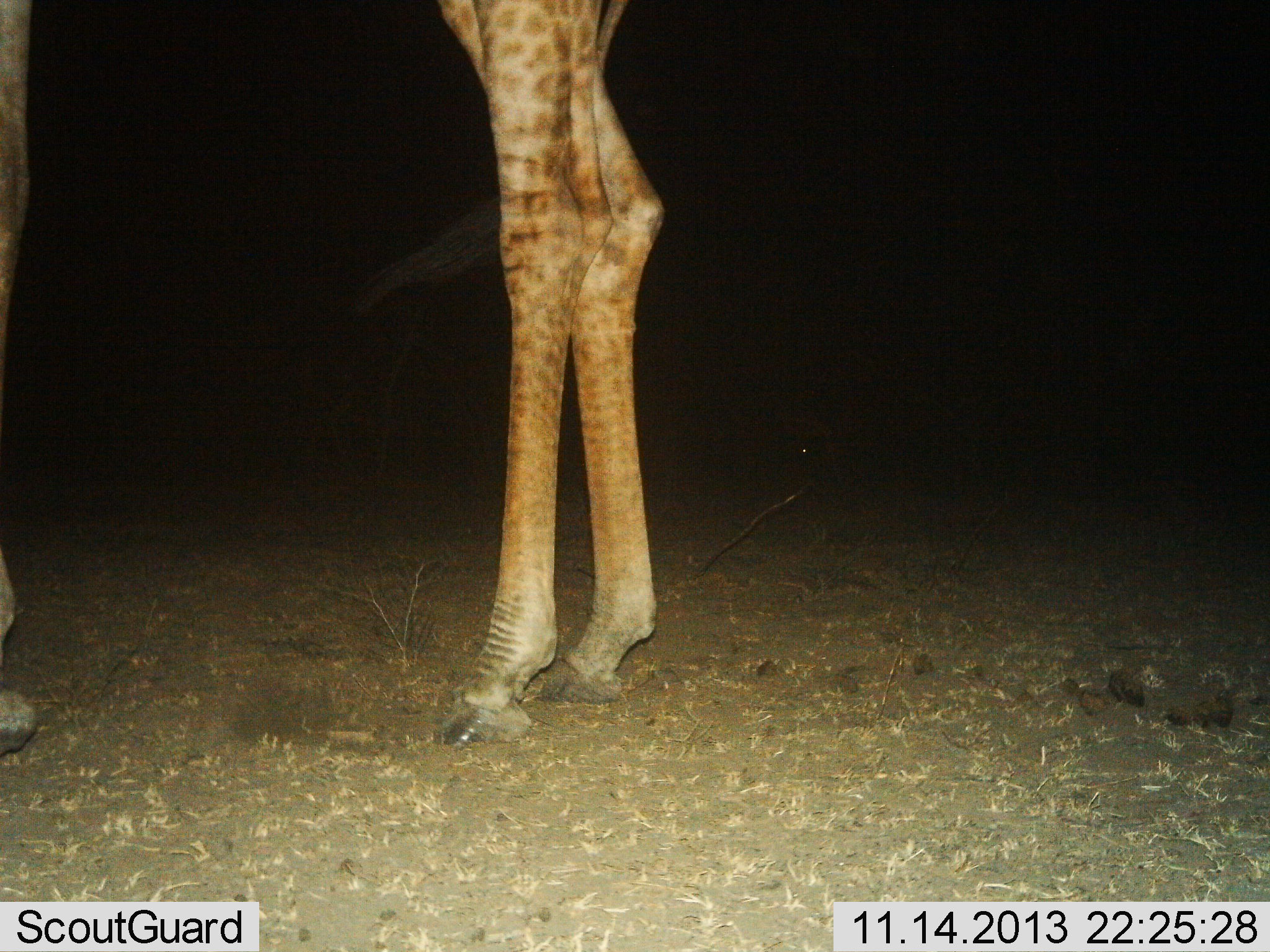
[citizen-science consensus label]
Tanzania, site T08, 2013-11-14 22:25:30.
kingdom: Animalia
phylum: Chordata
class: Mammalia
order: Artiodactyla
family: Giraffidae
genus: Giraffa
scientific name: Giraffa camelopardalis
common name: giraffe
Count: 1.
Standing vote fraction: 100%.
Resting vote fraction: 0%.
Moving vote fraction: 0%.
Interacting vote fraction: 0%.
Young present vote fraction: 0%.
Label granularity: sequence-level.